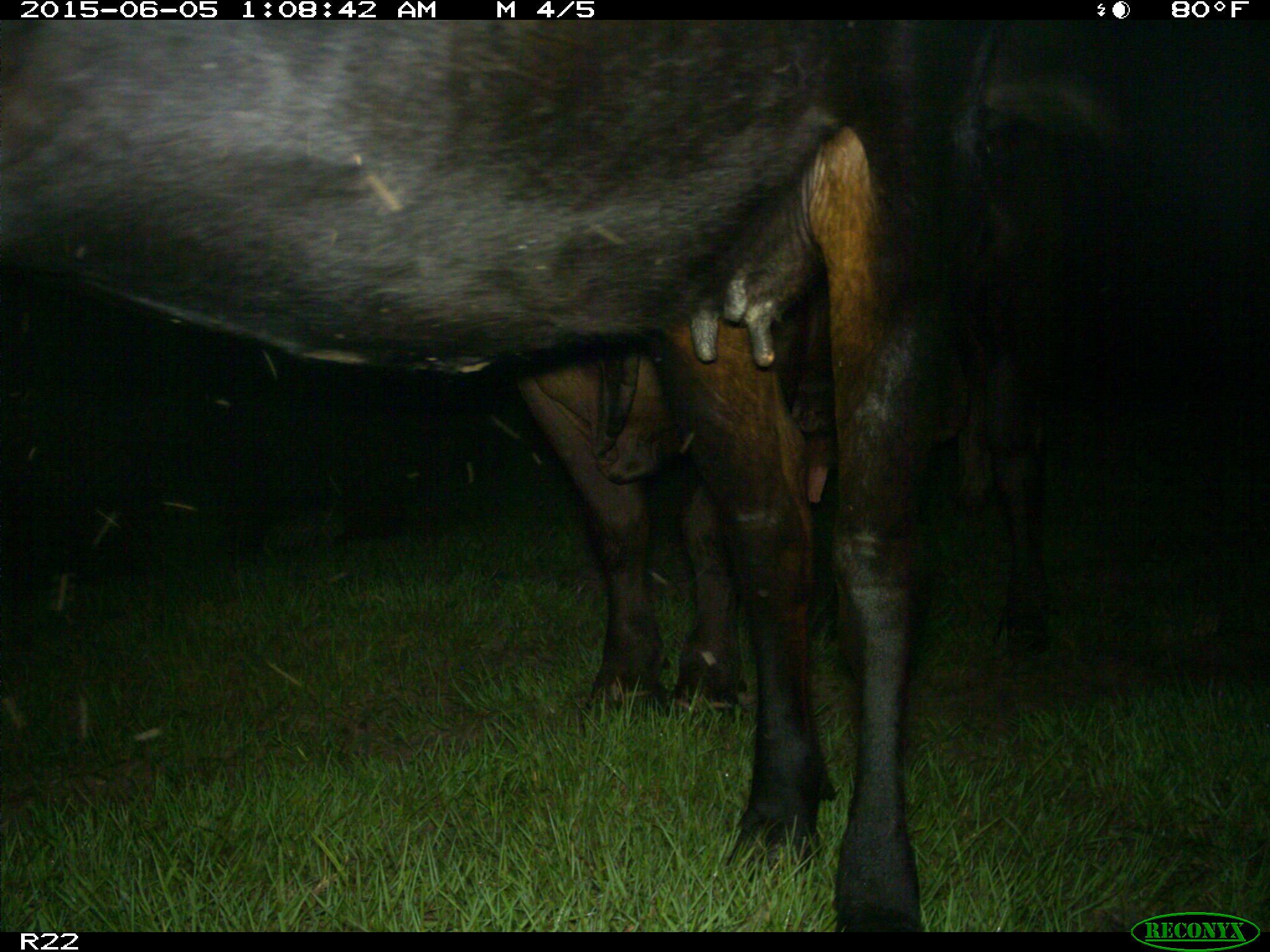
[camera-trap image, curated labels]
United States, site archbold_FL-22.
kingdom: Animalia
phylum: Chordata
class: Mammalia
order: Artiodactyla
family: Bovidae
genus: Bos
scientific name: Bos taurus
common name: domestic cow